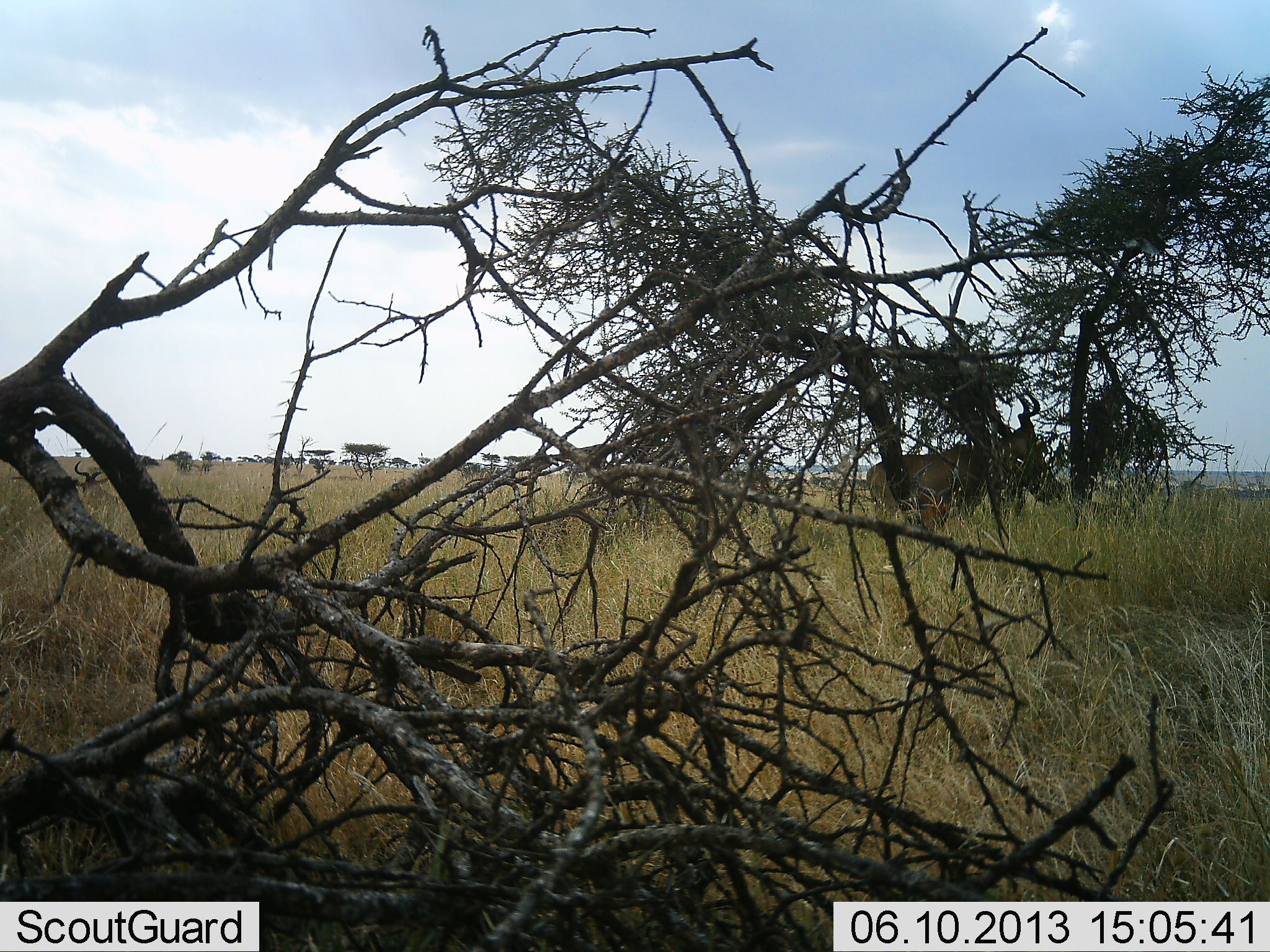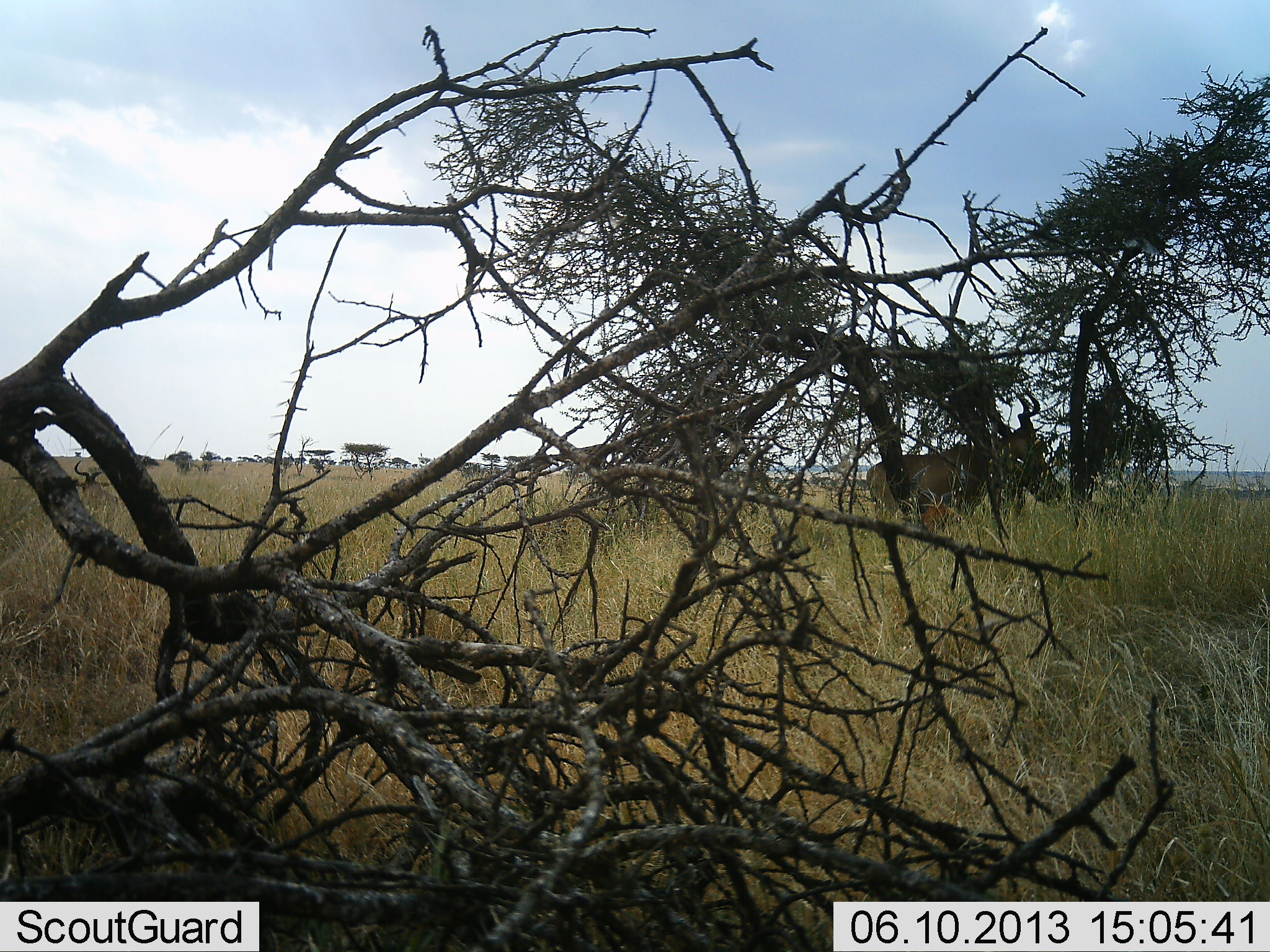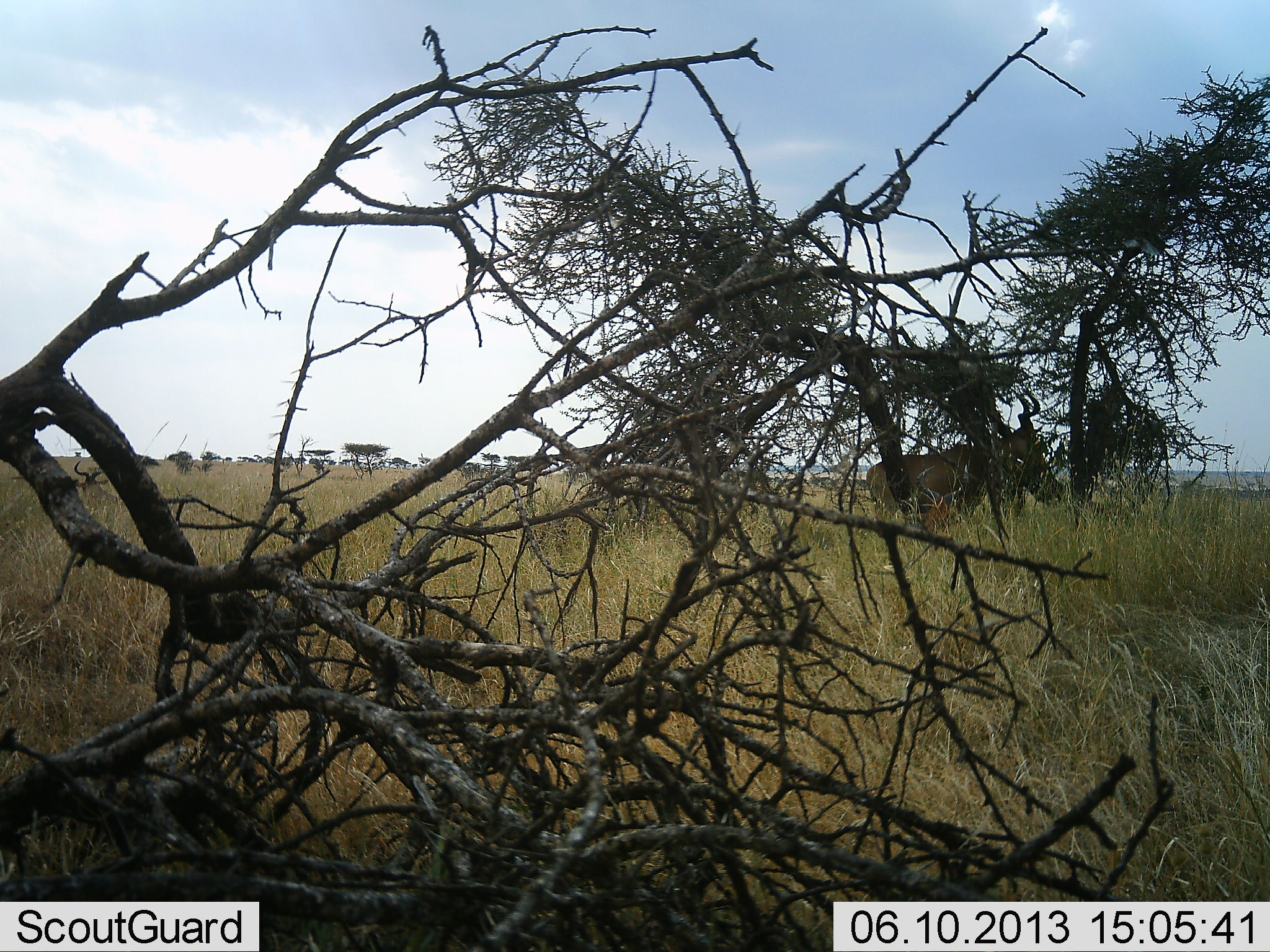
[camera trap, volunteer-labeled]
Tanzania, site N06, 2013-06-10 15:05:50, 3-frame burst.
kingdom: Animalia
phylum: Chordata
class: Mammalia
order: Artiodactyla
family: Bovidae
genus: Alcelaphus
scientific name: Alcelaphus buselaphus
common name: hartebeest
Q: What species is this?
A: Hartebeest (Alcelaphus buselaphus).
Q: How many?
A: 2.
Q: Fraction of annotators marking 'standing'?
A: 100%.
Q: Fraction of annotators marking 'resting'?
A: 43%.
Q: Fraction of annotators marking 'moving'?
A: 0%.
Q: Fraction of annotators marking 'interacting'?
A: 0%.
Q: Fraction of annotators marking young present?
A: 0%.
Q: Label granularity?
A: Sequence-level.